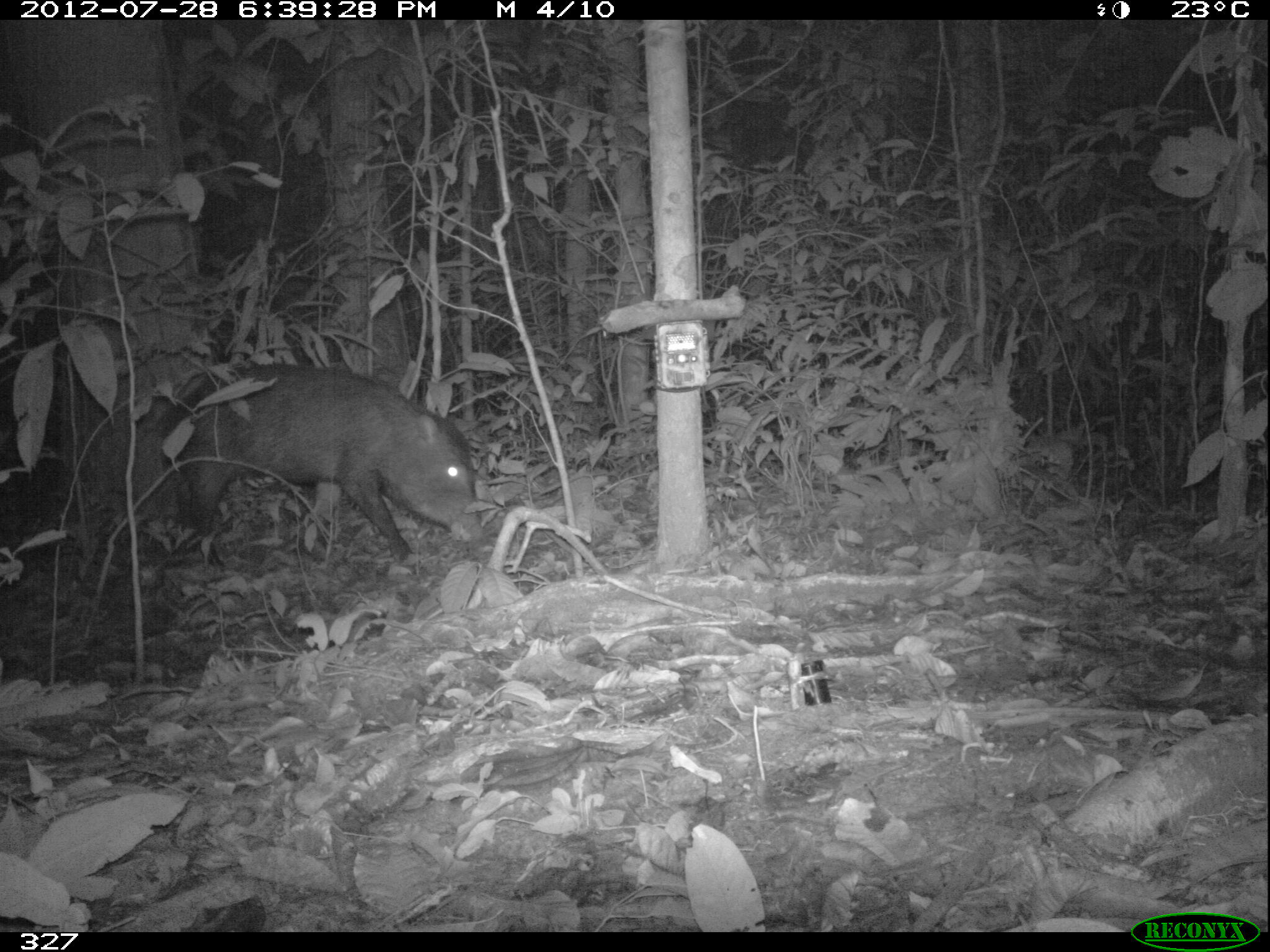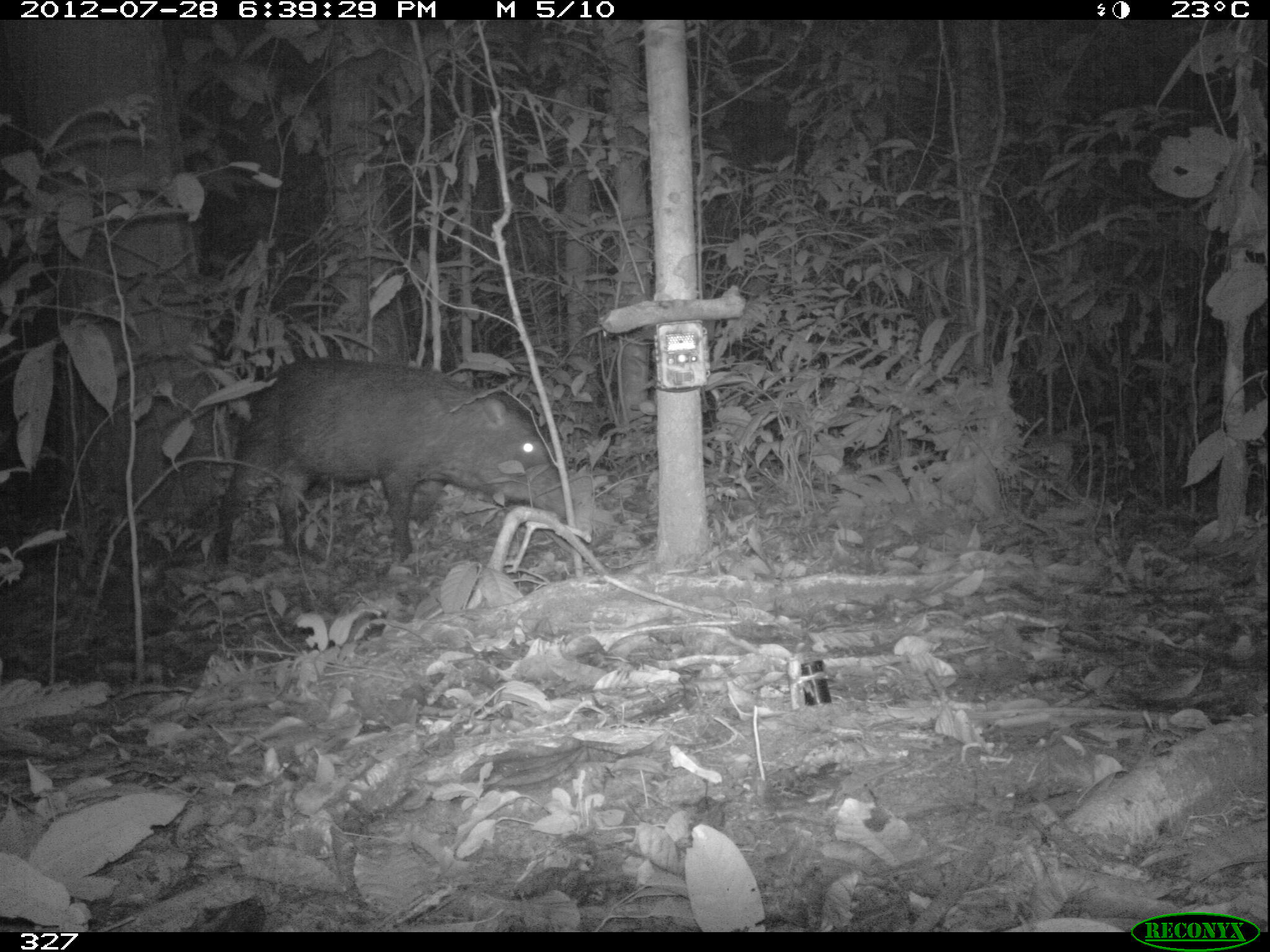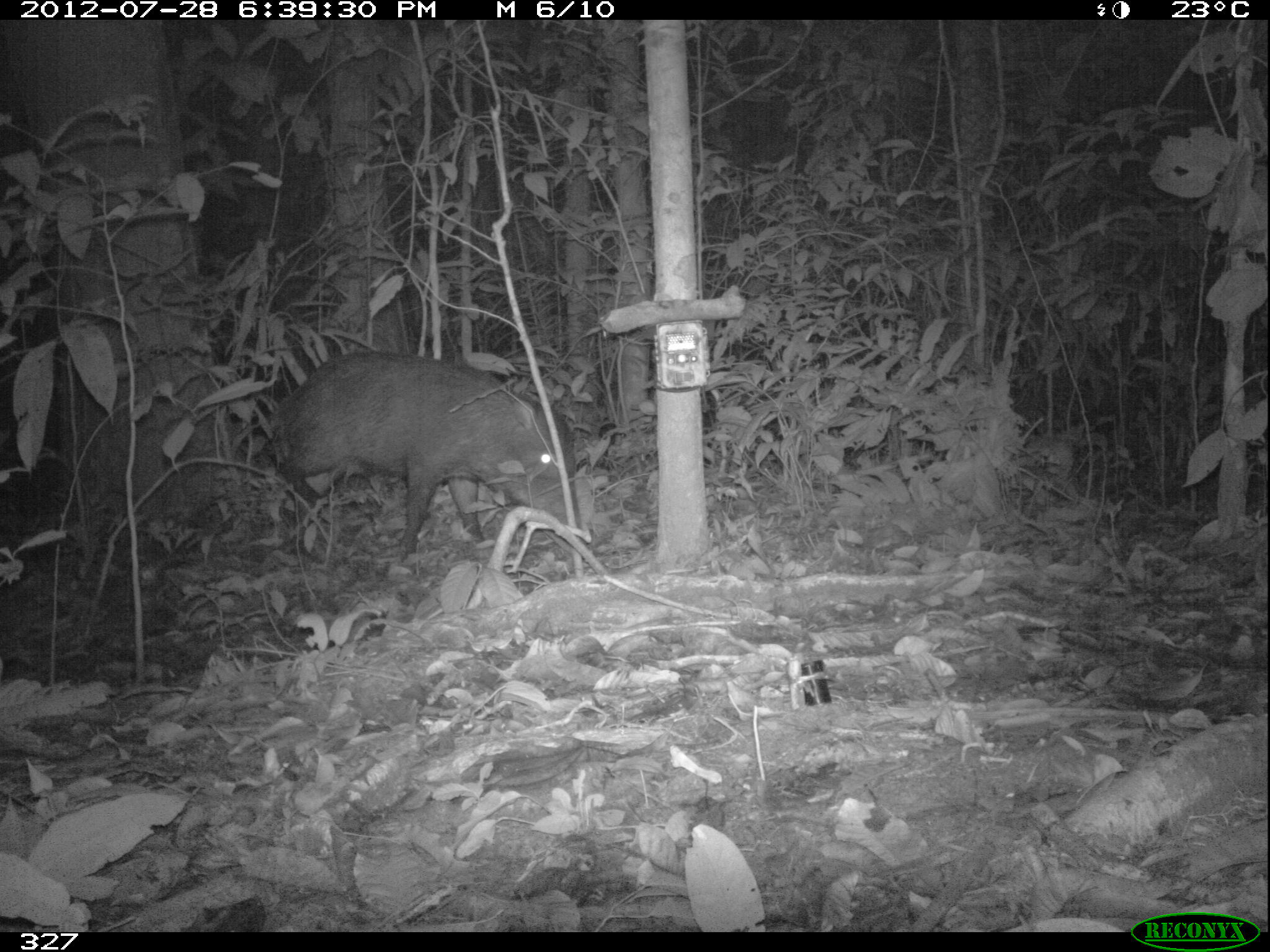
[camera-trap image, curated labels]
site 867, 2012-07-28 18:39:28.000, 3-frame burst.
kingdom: Animalia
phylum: Chordata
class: Mammalia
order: Artiodactyla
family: Tayassuidae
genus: Tayassu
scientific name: Tayassu pecari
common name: white-lipped peccary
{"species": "Tayassu pecari (white-lipped peccary)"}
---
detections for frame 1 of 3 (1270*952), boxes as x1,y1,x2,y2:
tayassu pecari: 182,360,483,572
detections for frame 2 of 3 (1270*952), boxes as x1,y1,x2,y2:
tayassu pecari: 206,358,568,566